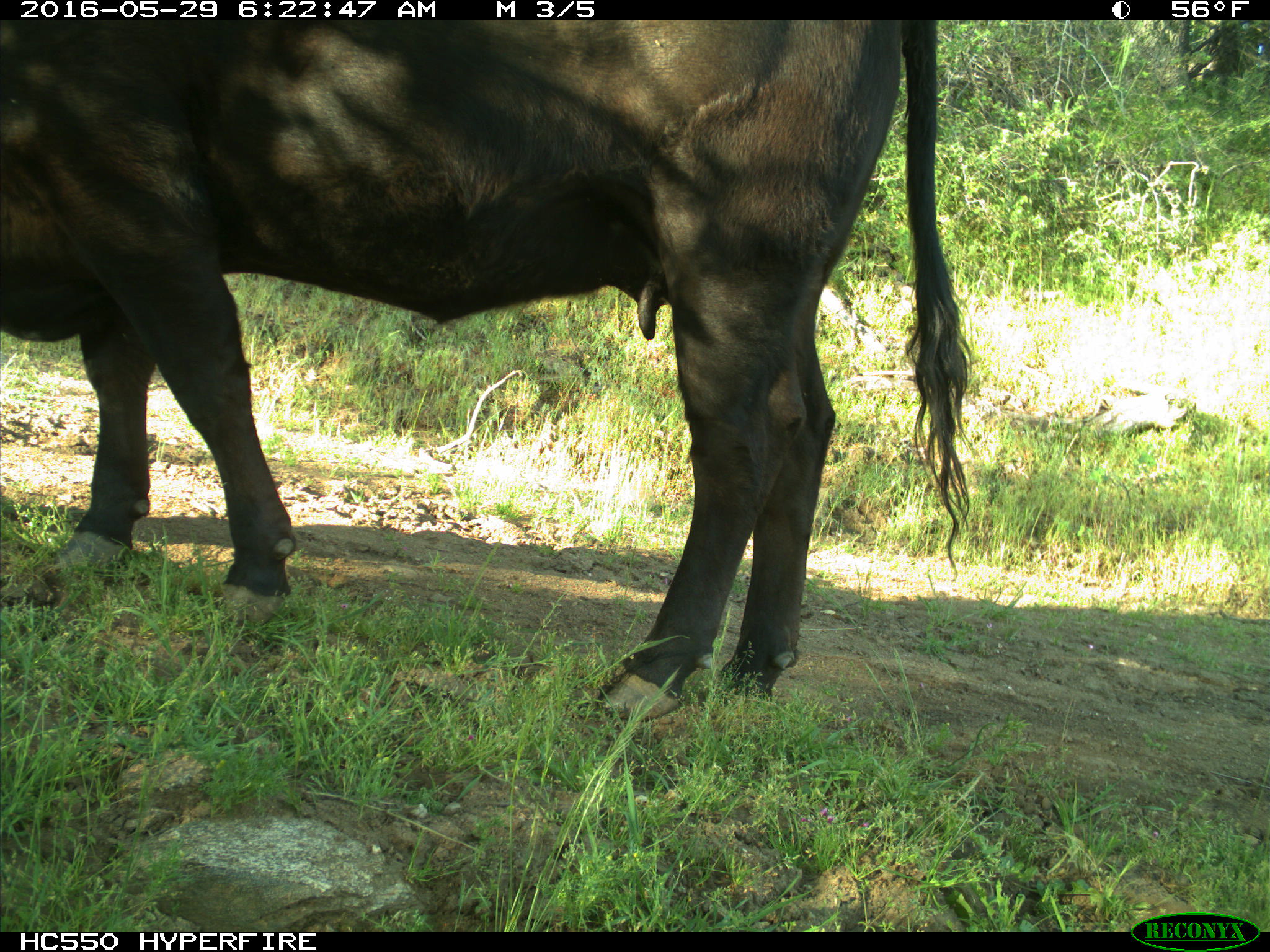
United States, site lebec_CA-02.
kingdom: Animalia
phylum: Chordata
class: Mammalia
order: Artiodactyla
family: Bovidae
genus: Bos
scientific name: Bos taurus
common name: domestic cow